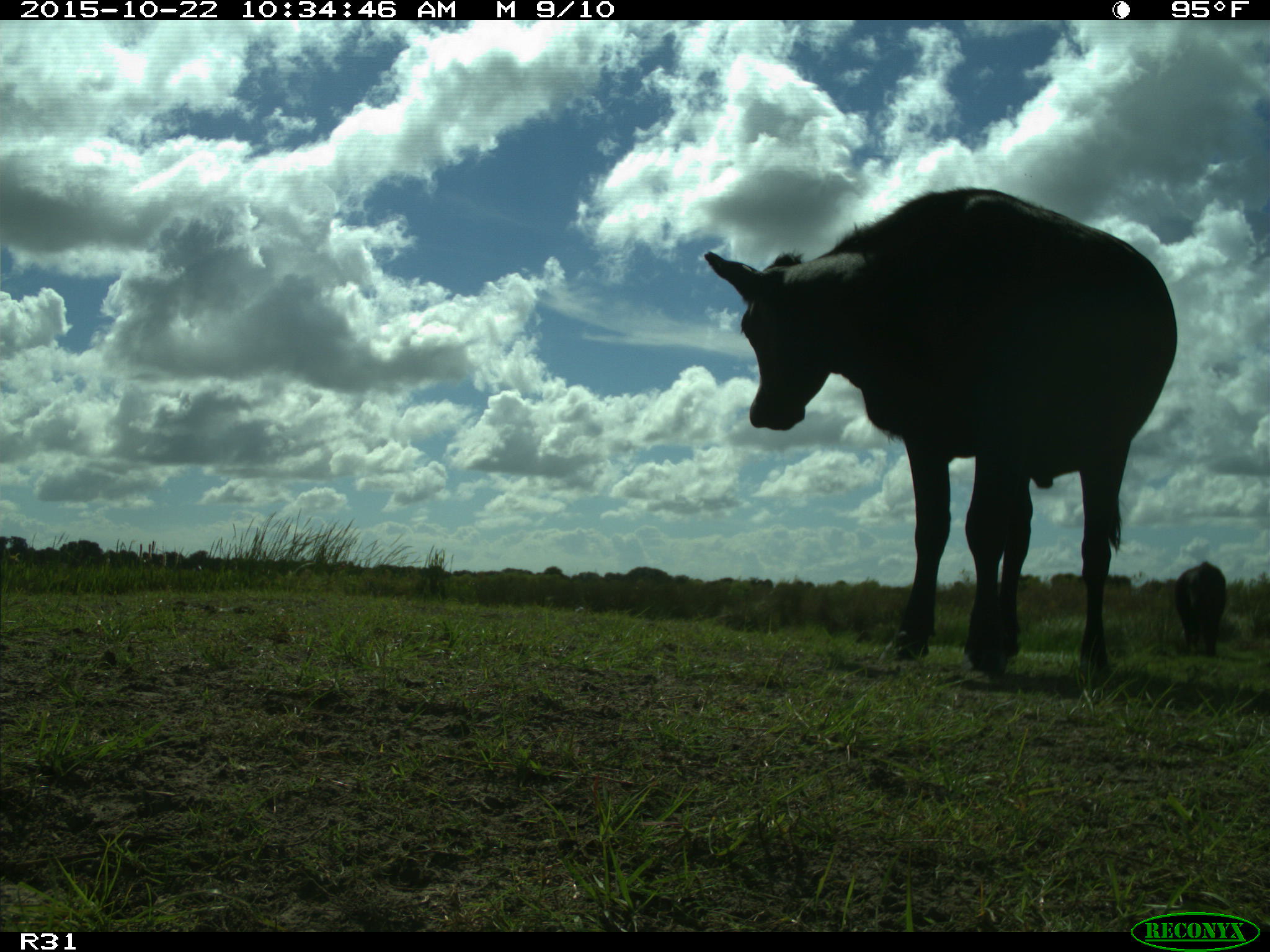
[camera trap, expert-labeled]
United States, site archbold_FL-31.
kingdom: Animalia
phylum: Chordata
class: Mammalia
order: Artiodactyla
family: Bovidae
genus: Bos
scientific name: Bos taurus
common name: domestic cow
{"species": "Bos taurus (domestic cow)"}